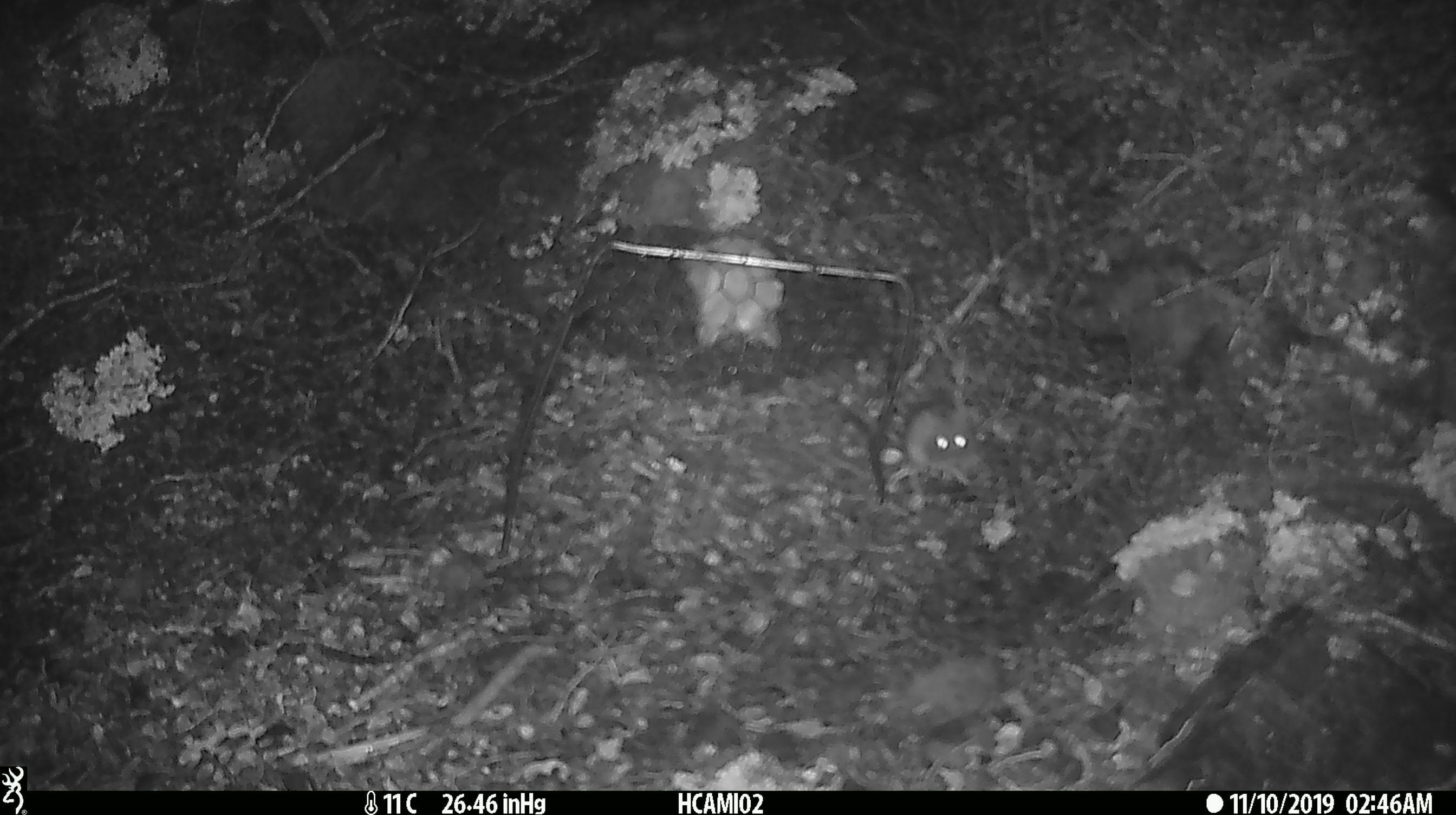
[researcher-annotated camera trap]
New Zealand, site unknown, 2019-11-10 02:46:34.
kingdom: Animalia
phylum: Chordata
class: Mammalia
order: Rodentia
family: Muridae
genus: Mus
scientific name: Mus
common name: mouse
Mouse (Mus).